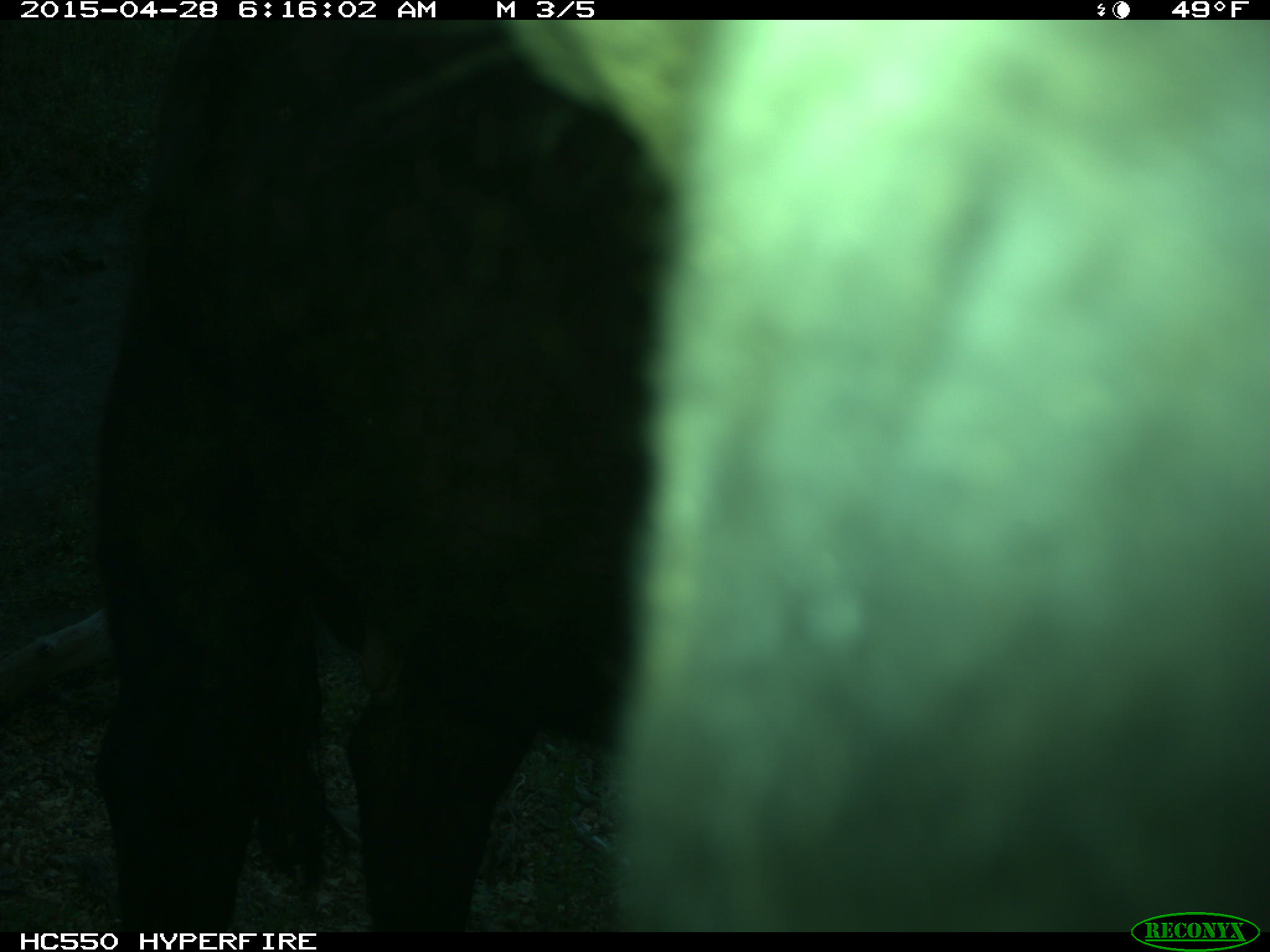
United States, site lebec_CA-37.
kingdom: Animalia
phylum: Chordata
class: Mammalia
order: Artiodactyla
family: Bovidae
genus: Bos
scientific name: Bos taurus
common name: domestic cow